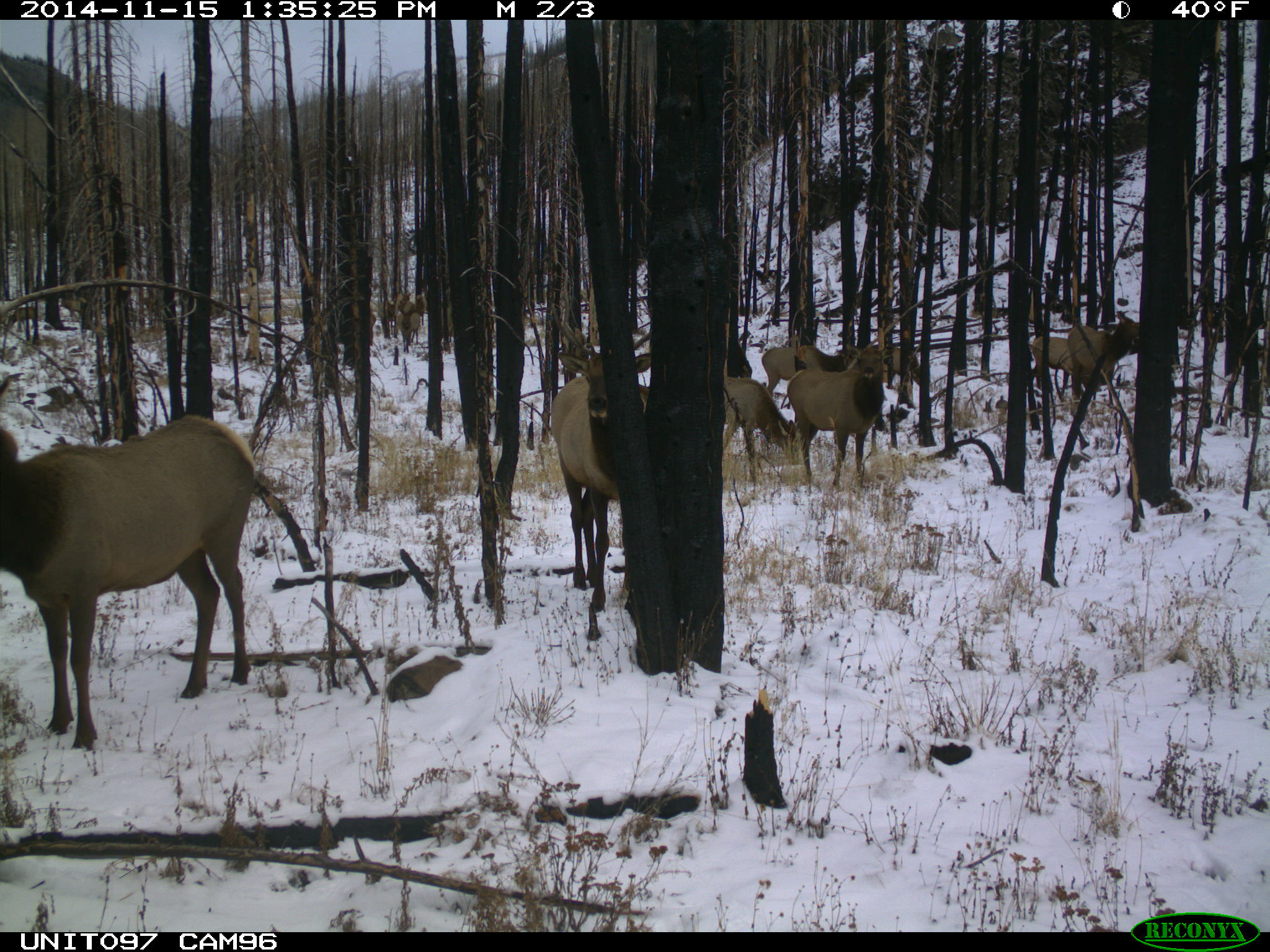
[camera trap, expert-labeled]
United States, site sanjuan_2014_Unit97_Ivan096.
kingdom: Animalia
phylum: Chordata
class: Mammalia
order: Artiodactyla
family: Cervidae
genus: Cervus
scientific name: Cervus elaphus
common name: red deer